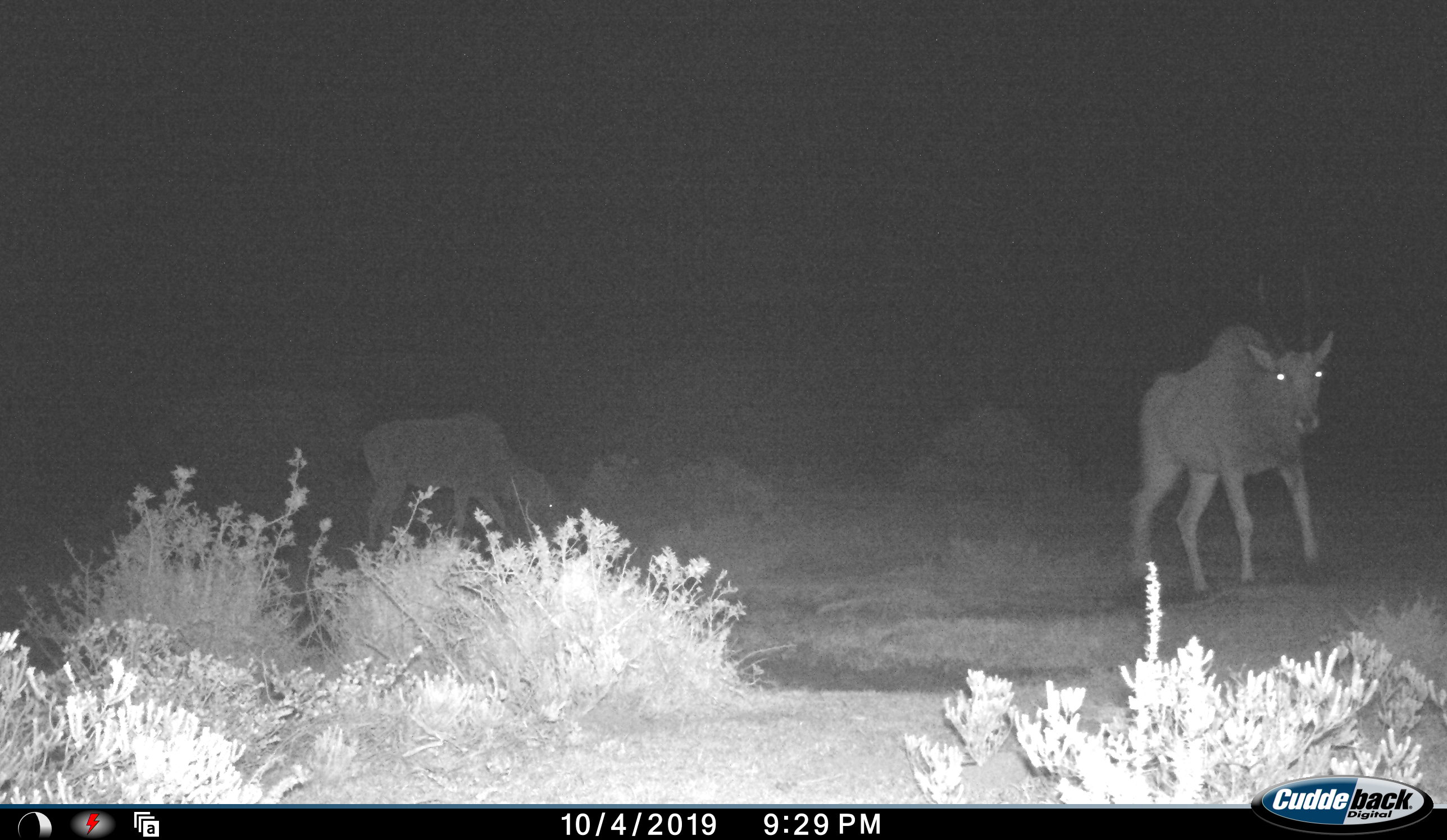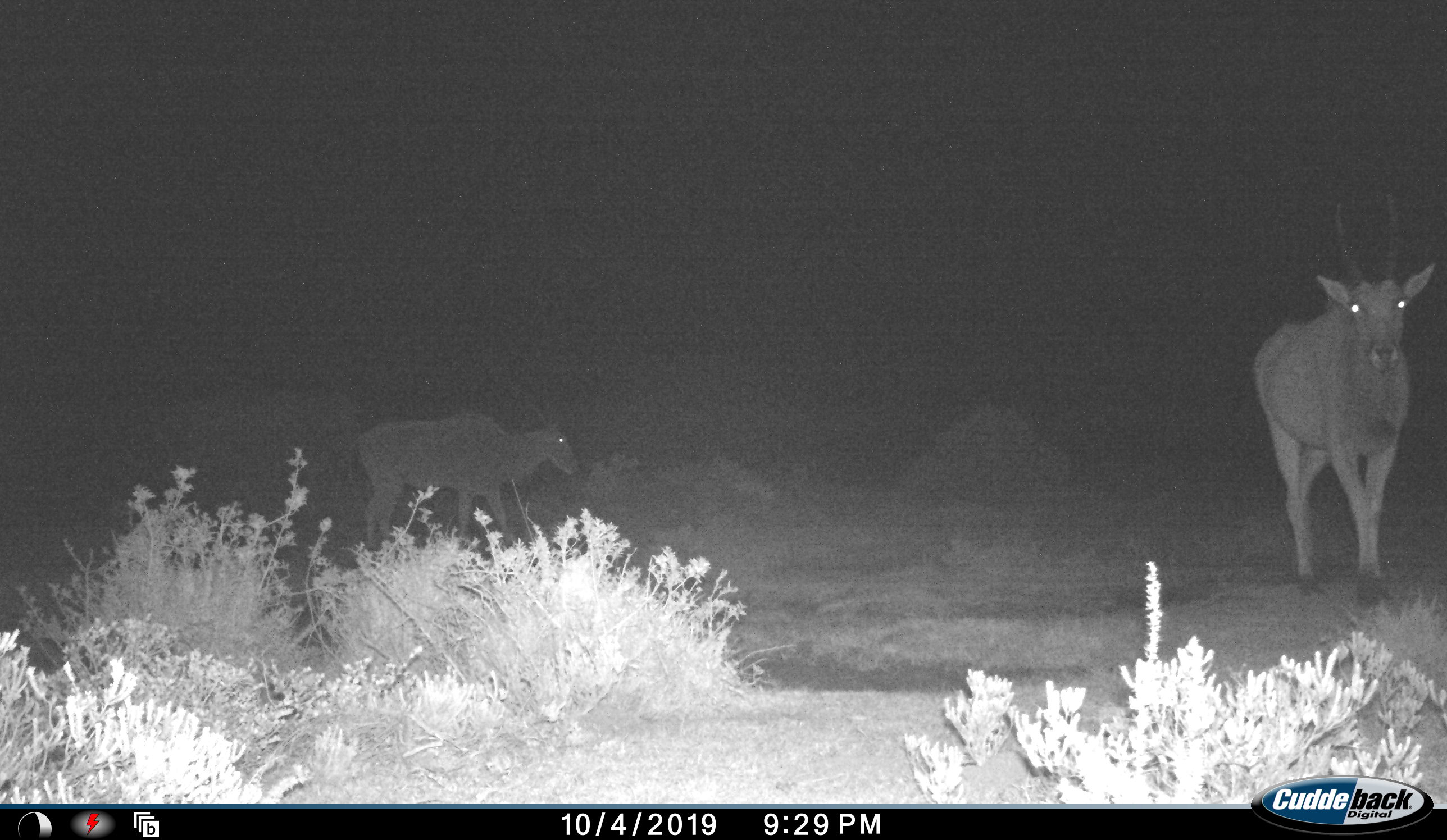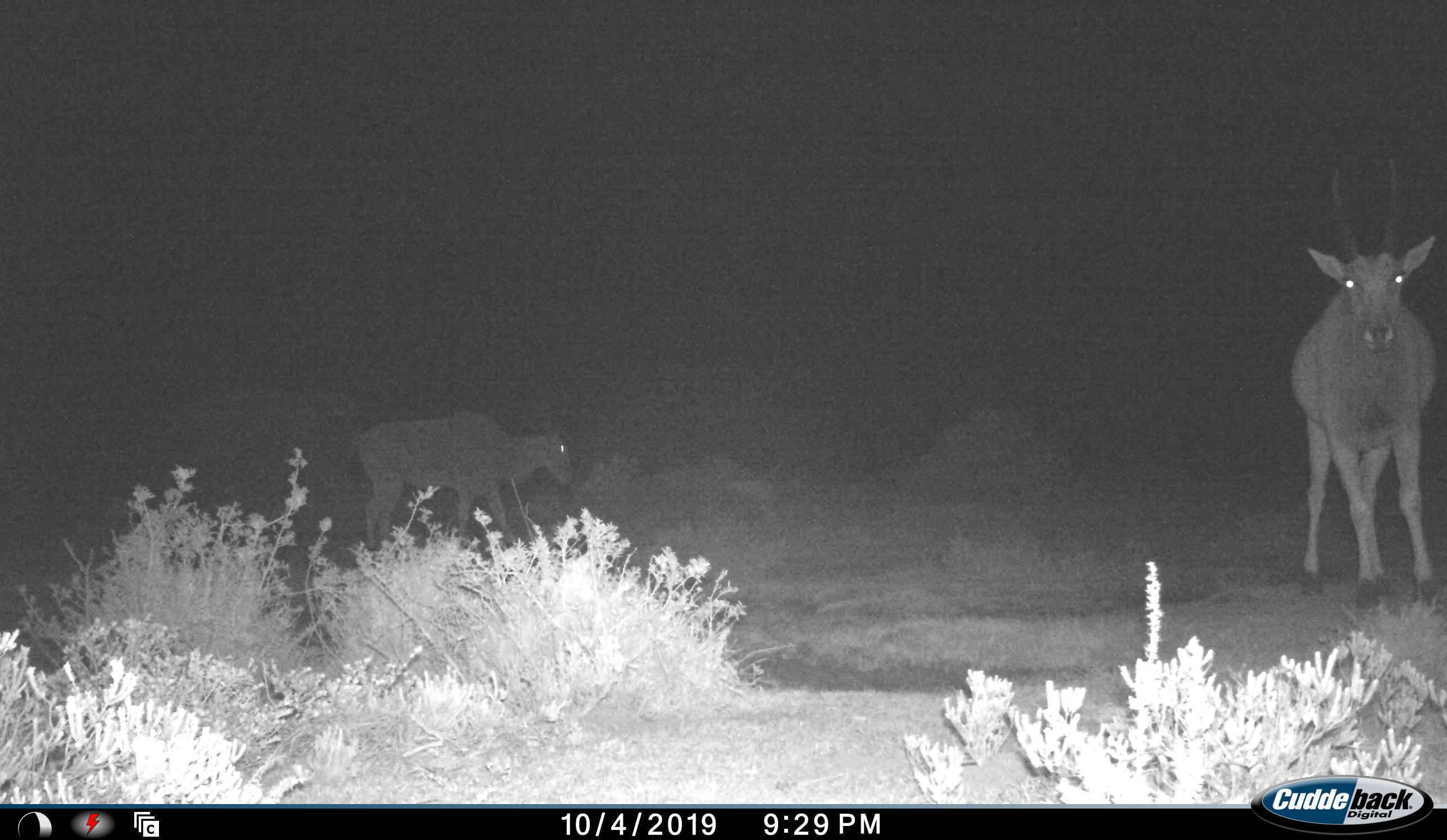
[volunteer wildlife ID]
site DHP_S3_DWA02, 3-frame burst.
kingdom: Animalia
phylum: Chordata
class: Mammalia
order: Artiodactyla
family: Bovidae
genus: Tragelaphus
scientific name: Tragelaphus oryx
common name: eland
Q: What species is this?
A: Eland (Tragelaphus oryx).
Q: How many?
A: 2.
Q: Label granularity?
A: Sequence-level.